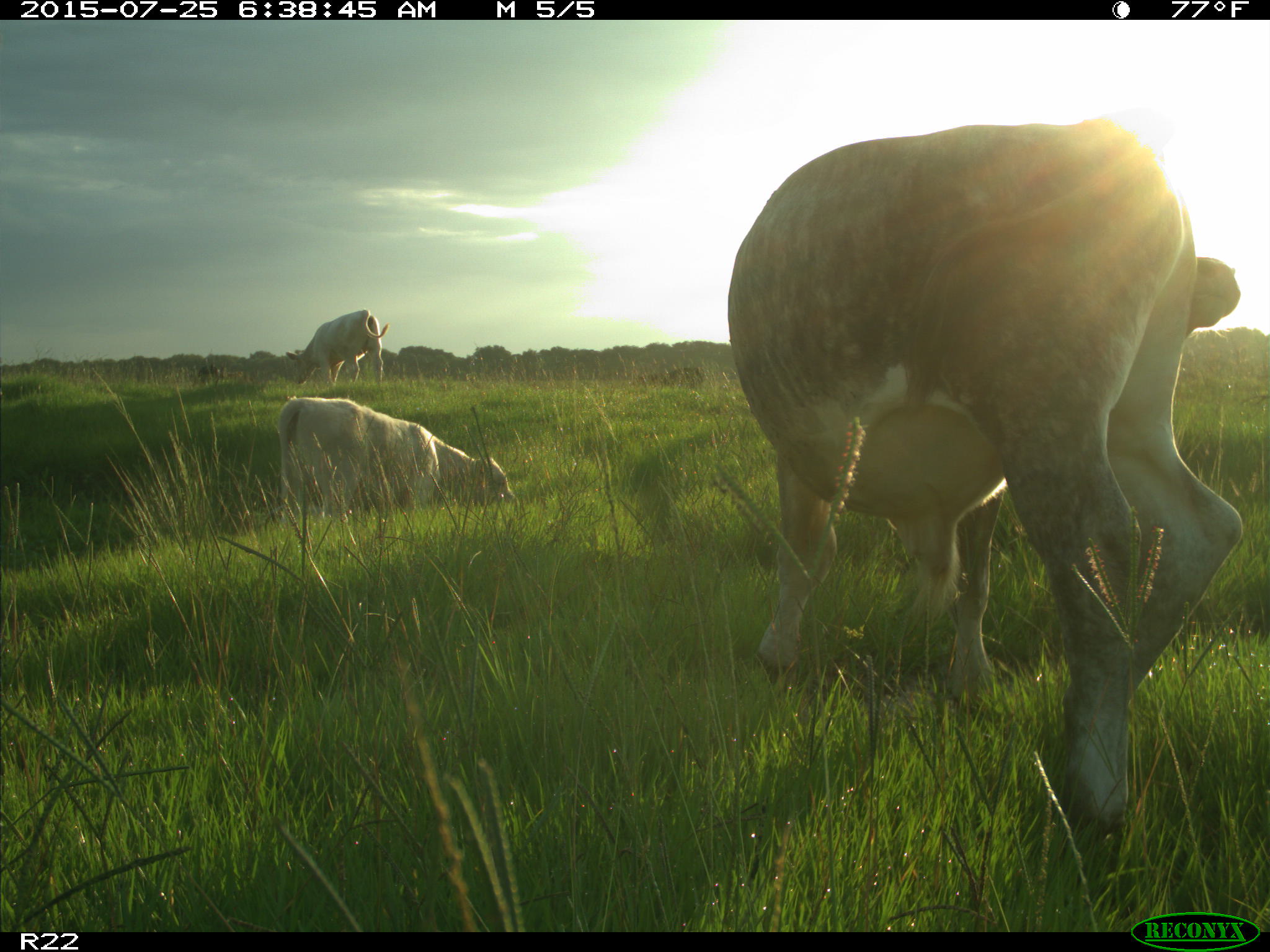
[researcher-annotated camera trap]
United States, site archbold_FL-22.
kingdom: Animalia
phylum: Chordata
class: Mammalia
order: Artiodactyla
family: Bovidae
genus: Bos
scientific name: Bos taurus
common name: domestic cow